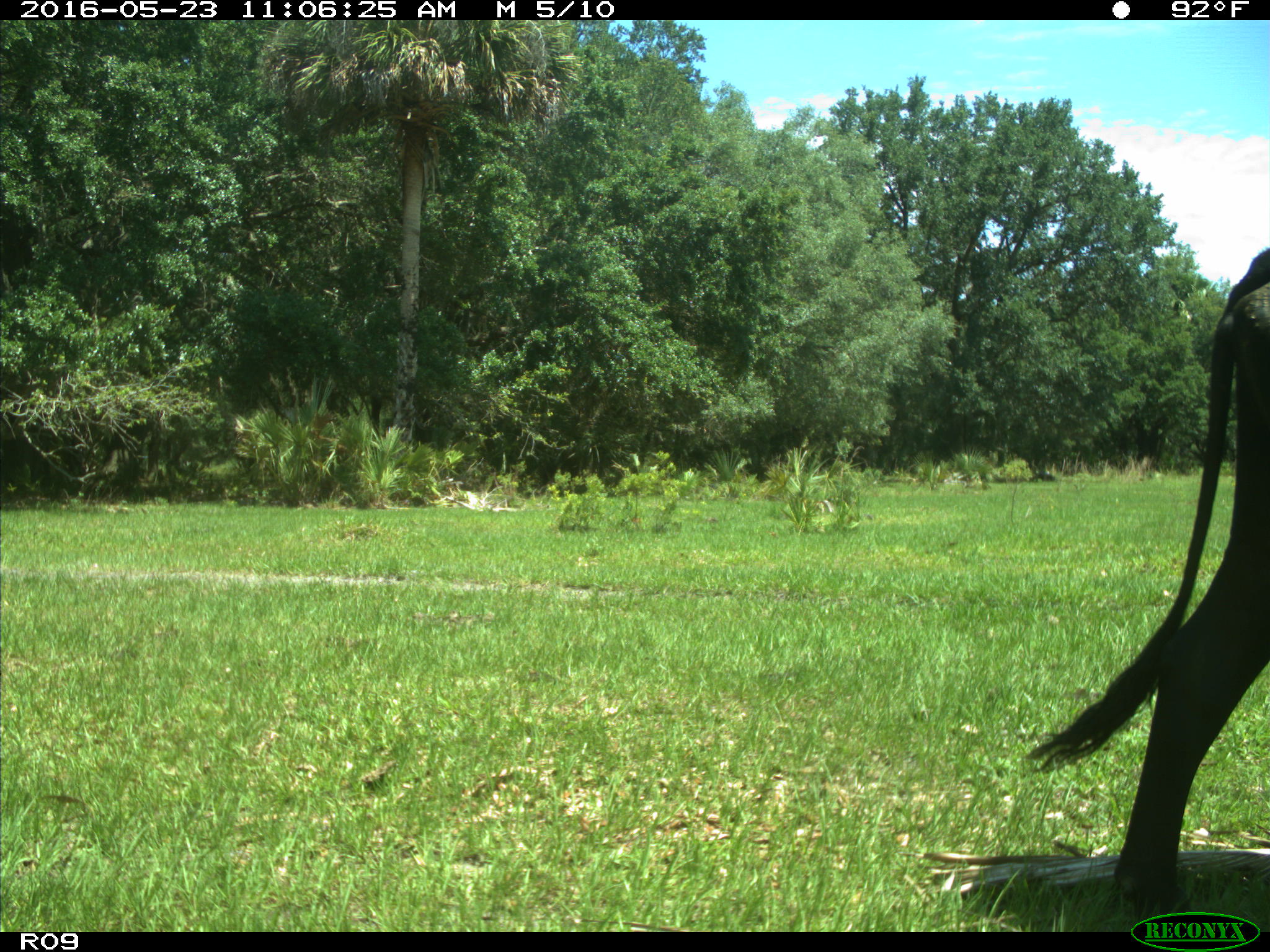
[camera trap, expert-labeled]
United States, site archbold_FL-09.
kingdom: Animalia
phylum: Chordata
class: Mammalia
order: Artiodactyla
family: Bovidae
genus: Bos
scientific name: Bos taurus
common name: domestic cow